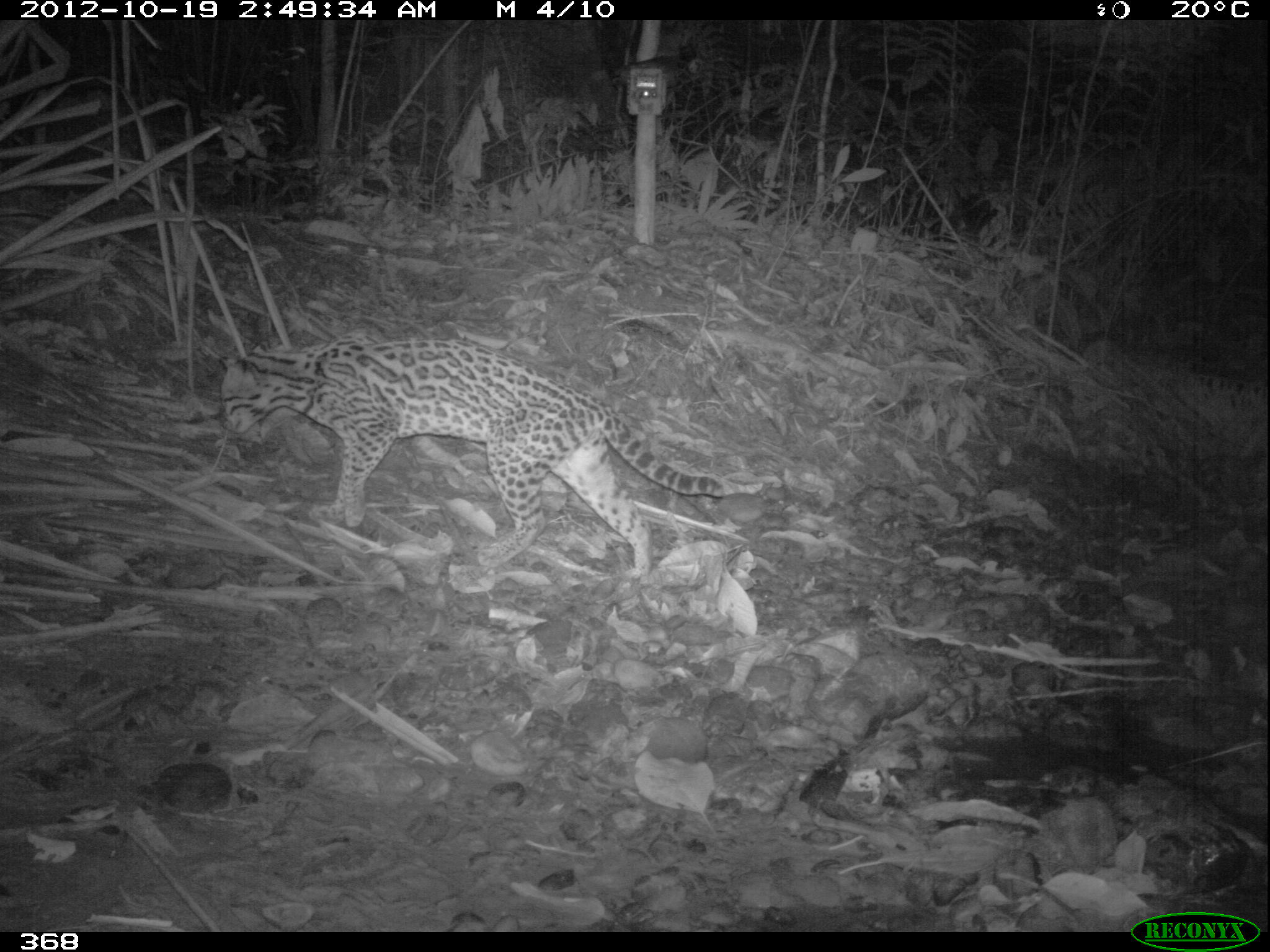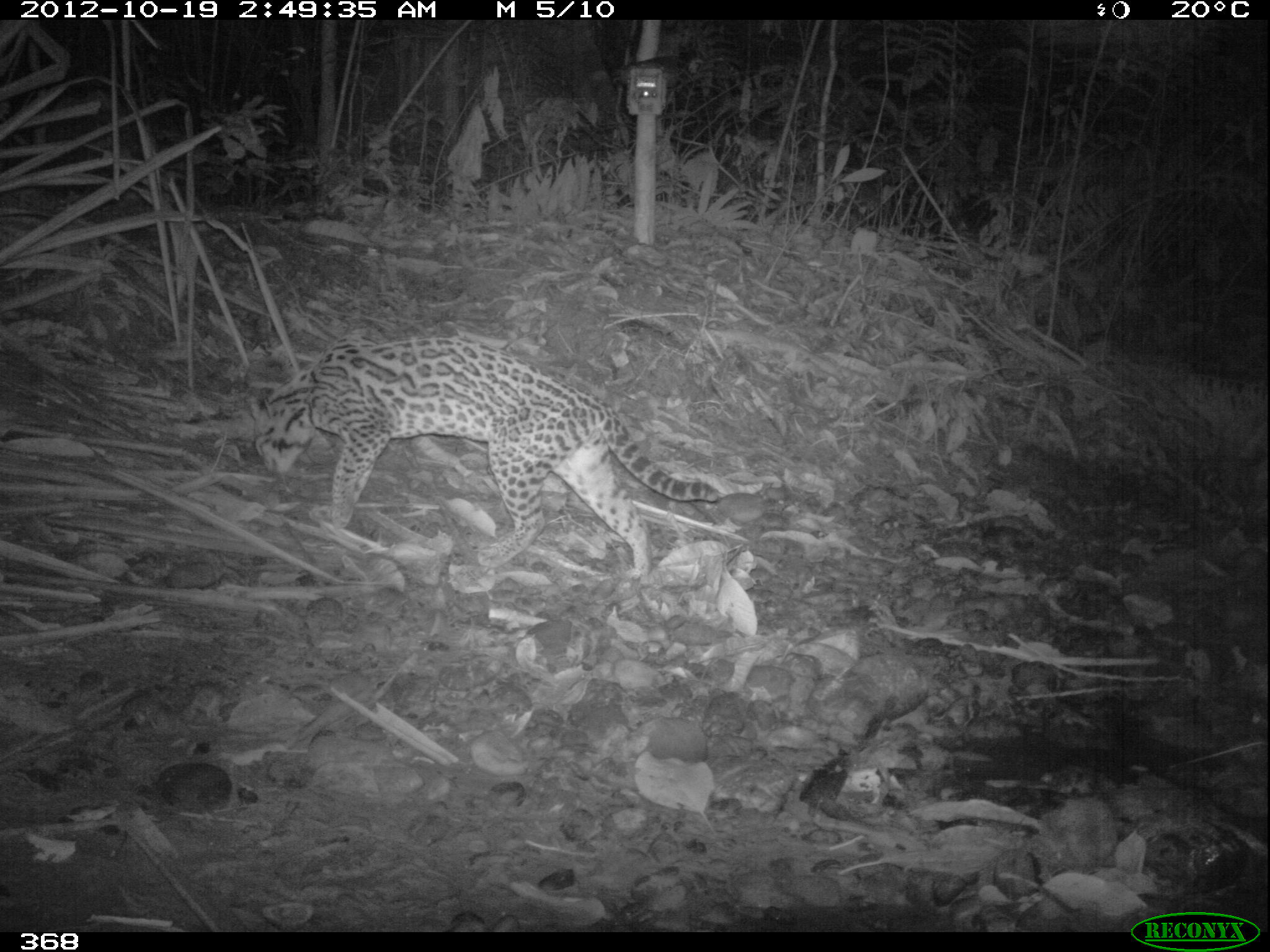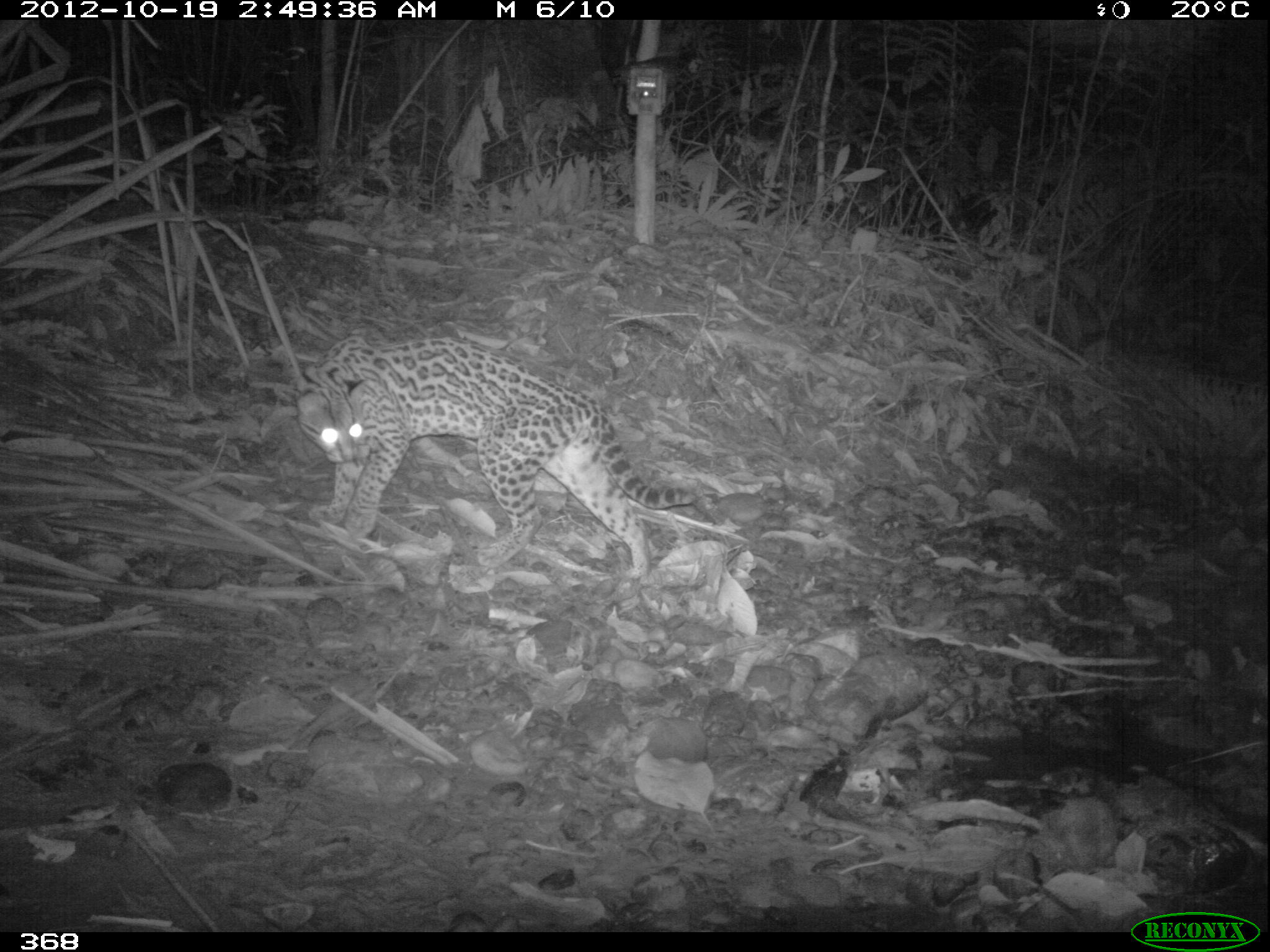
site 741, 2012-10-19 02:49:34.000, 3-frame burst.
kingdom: Animalia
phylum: Chordata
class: Mammalia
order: Carnivora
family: Felidae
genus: Leopardus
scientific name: Leopardus pardalis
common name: ocelot